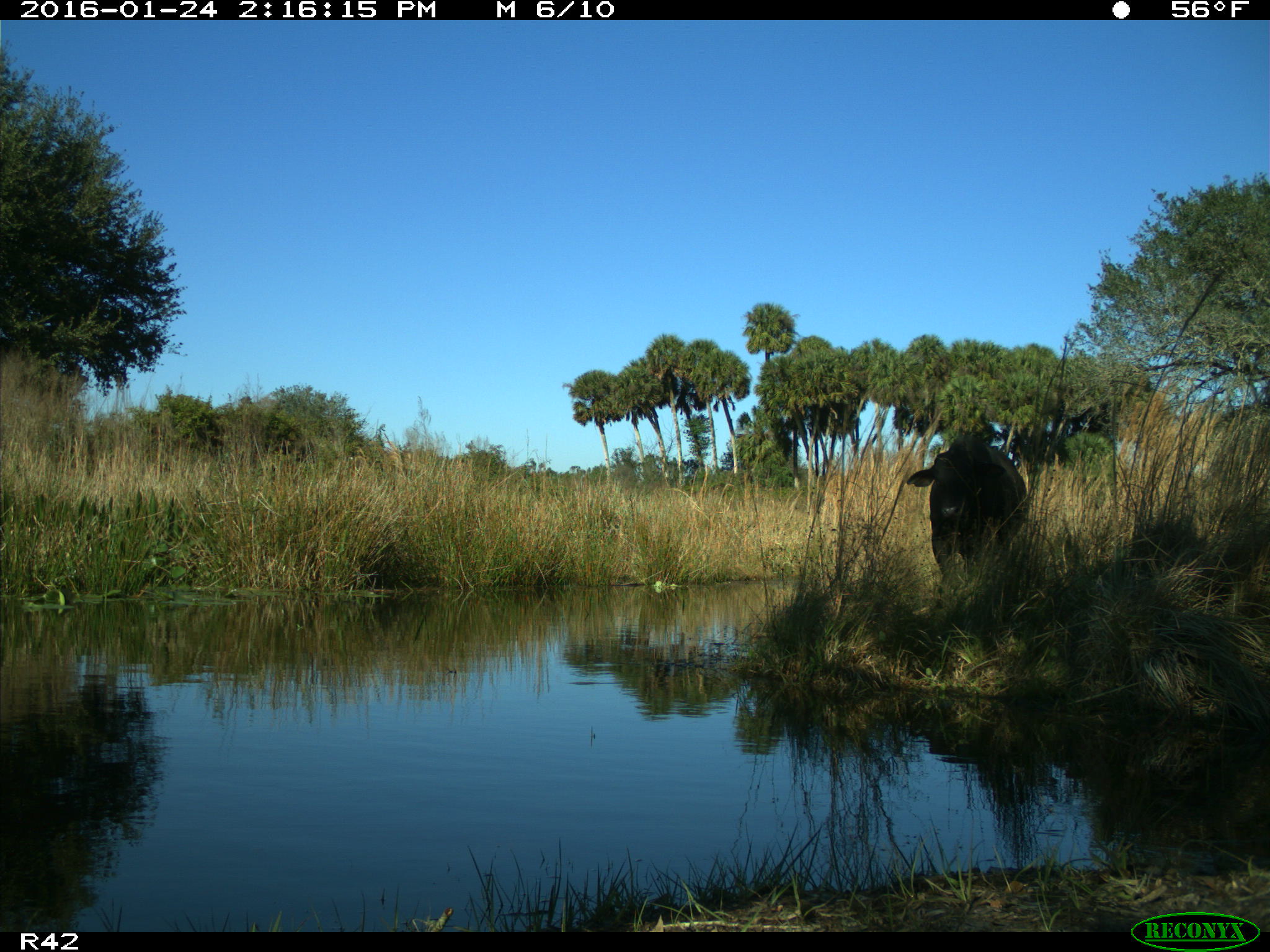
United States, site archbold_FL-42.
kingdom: Animalia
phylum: Chordata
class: Mammalia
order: Artiodactyla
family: Bovidae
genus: Bos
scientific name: Bos taurus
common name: domestic cow